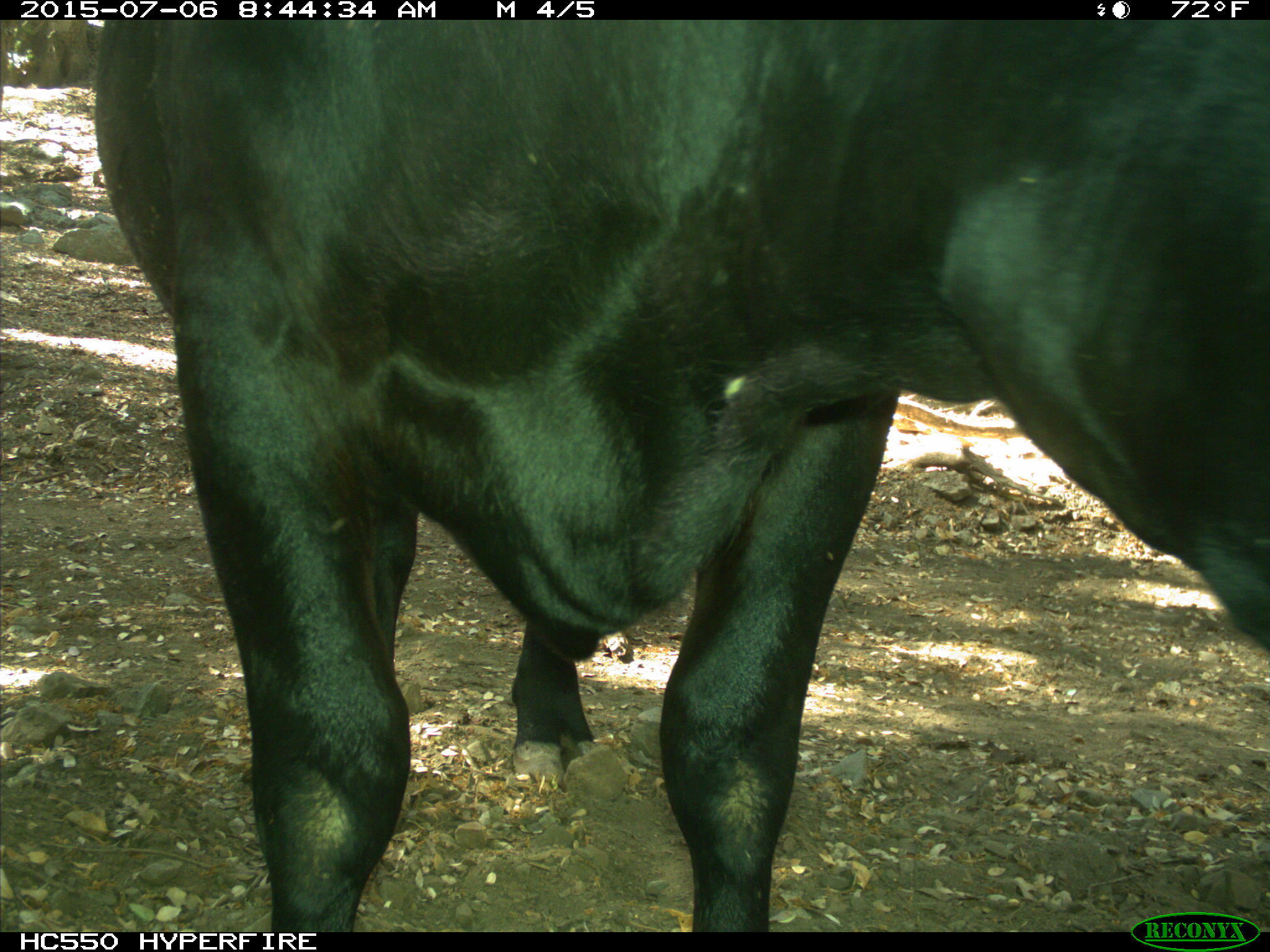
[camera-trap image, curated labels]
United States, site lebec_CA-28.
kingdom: Animalia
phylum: Chordata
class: Mammalia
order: Artiodactyla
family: Bovidae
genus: Bos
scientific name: Bos taurus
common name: domestic cow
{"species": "Bos taurus (domestic cow)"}